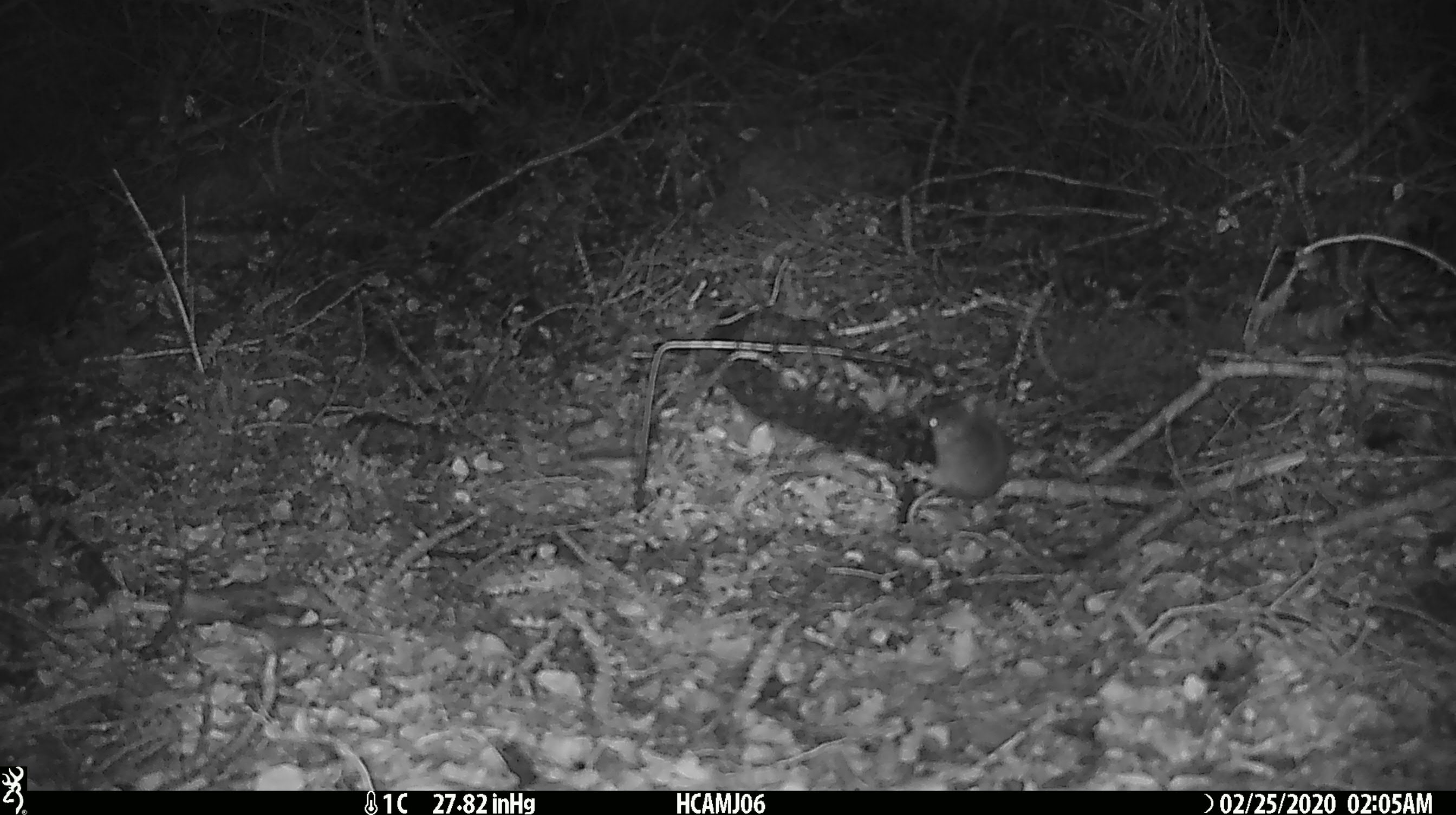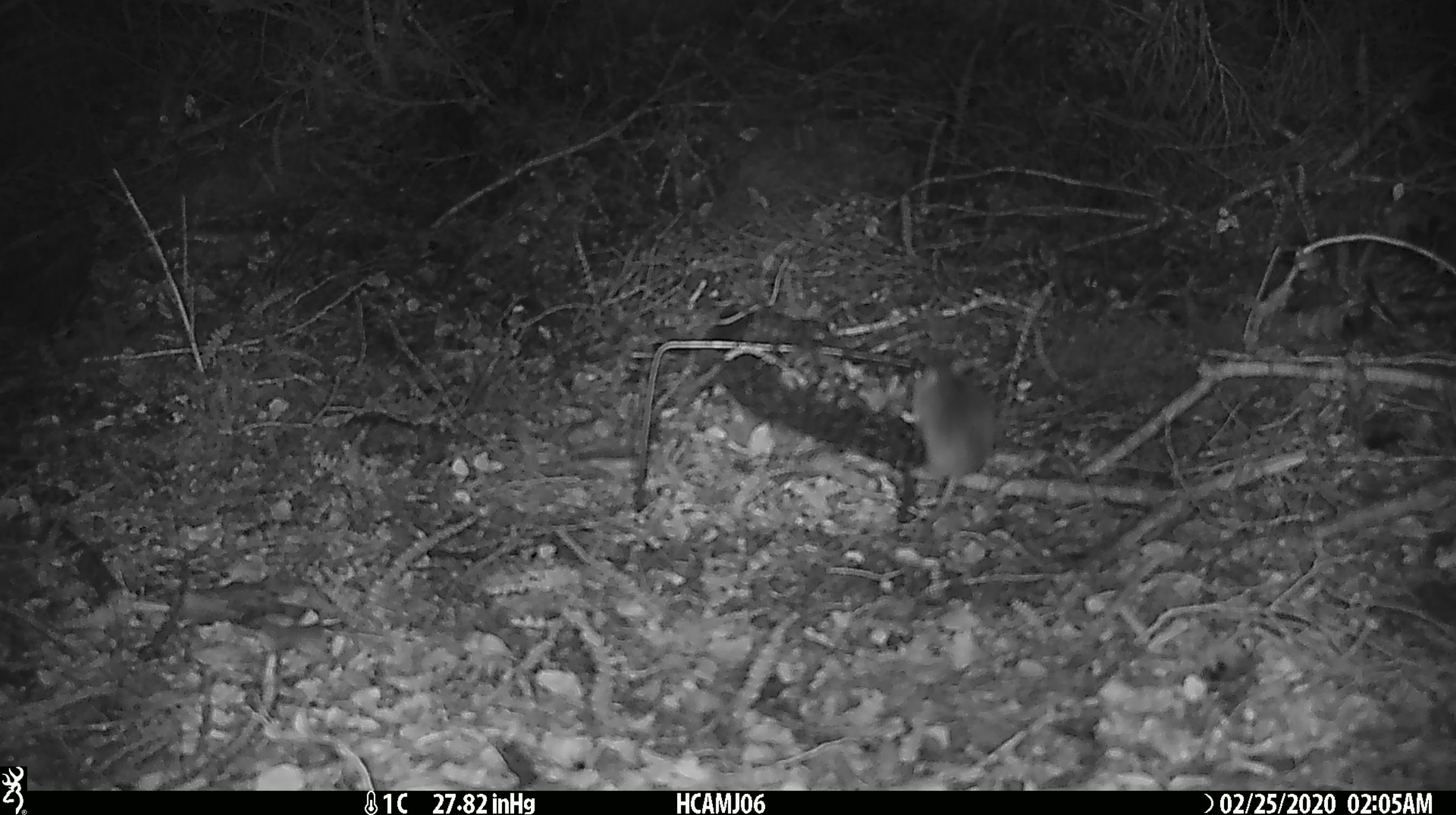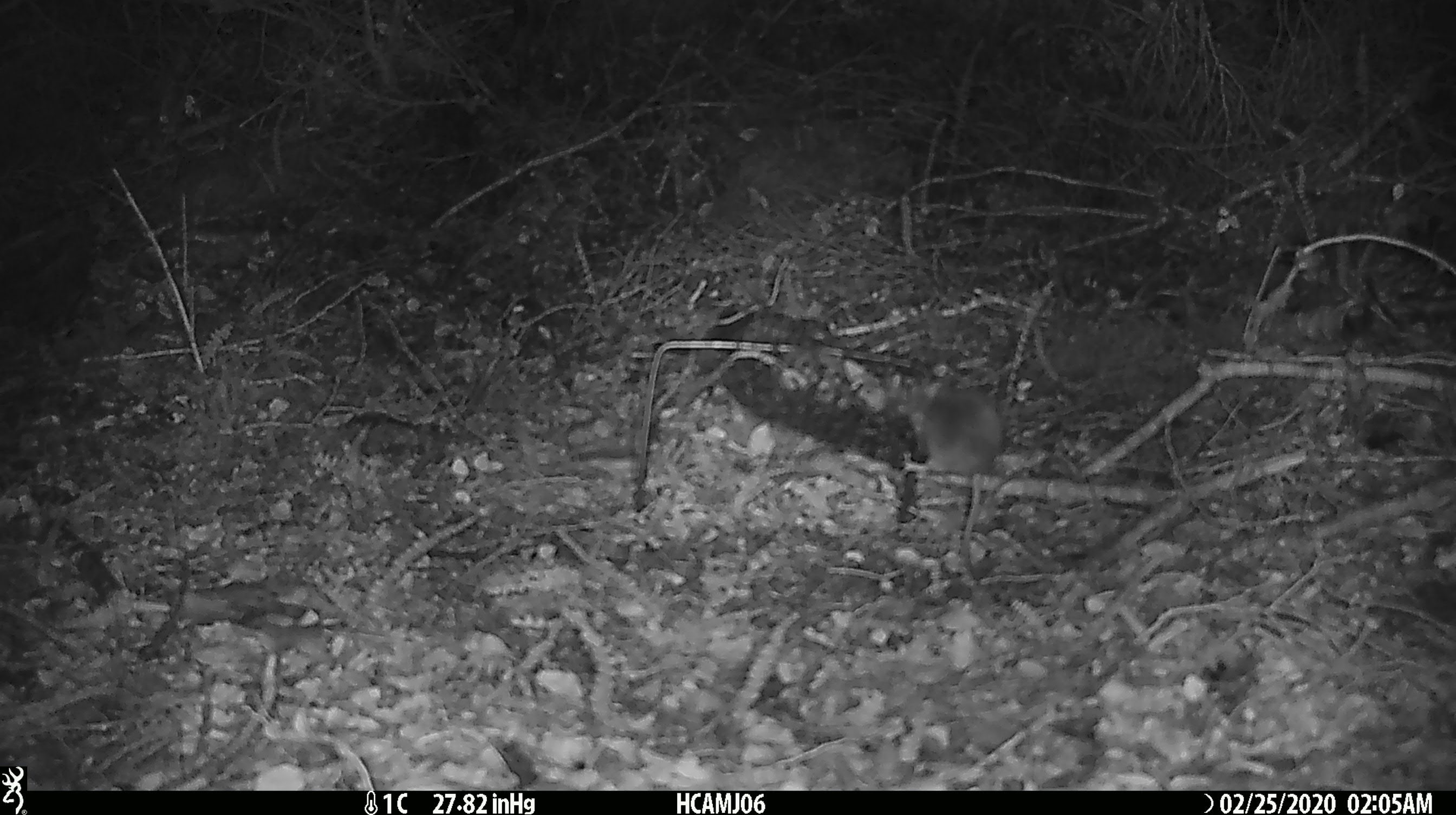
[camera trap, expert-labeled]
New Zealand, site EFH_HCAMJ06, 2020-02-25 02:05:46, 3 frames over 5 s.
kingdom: Animalia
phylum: Chordata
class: Mammalia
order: Rodentia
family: Muridae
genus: Mus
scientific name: Mus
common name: mouse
Mouse (Mus).